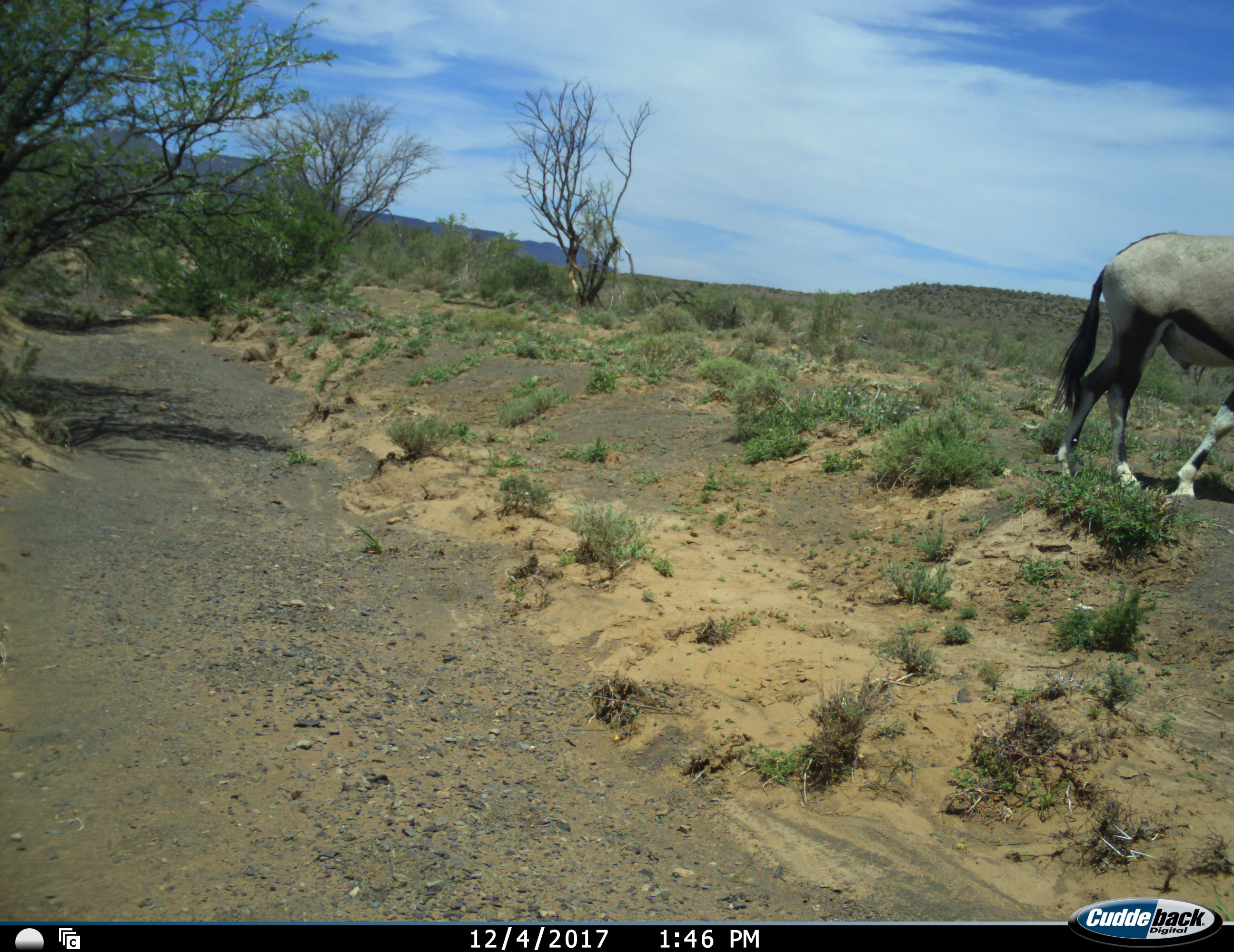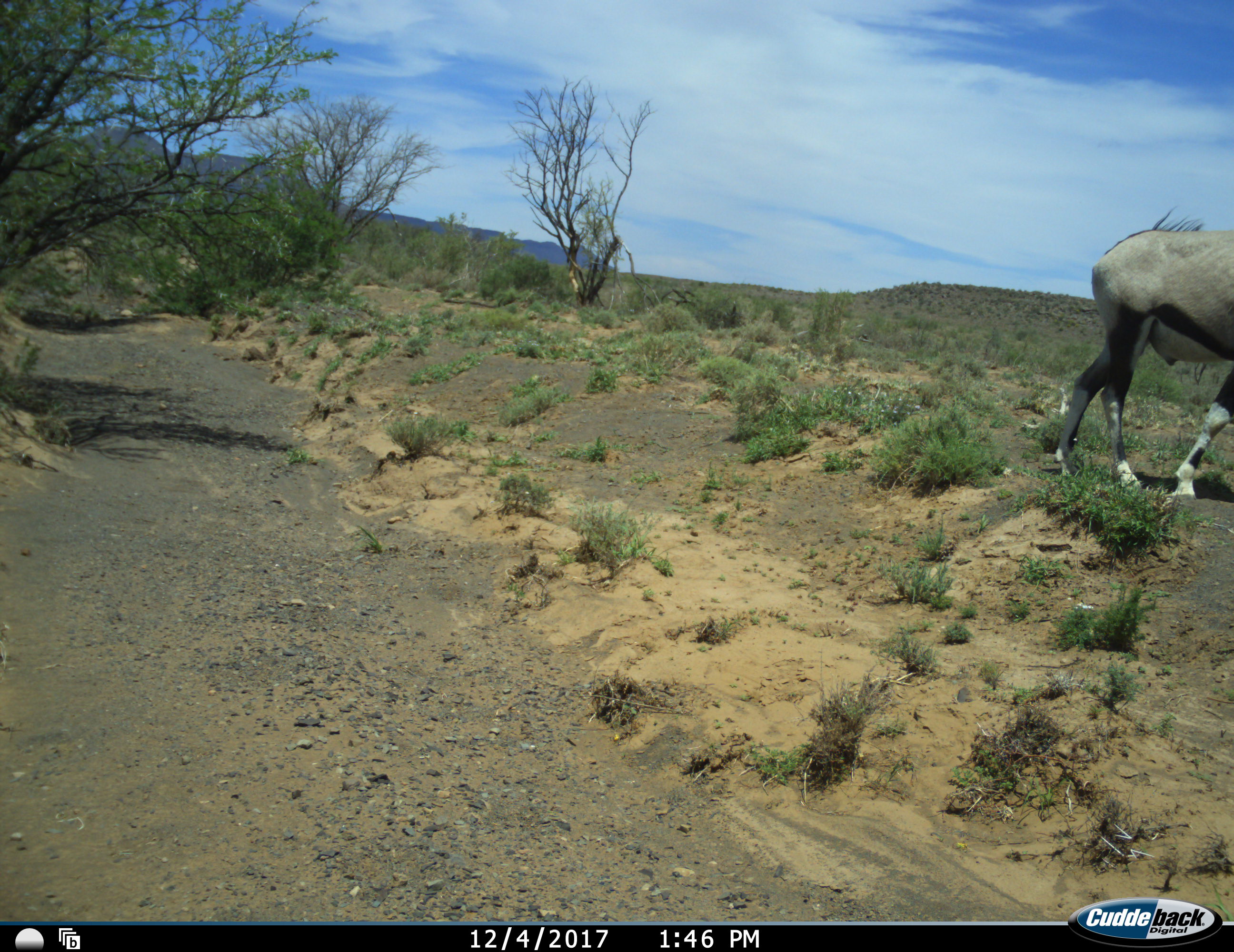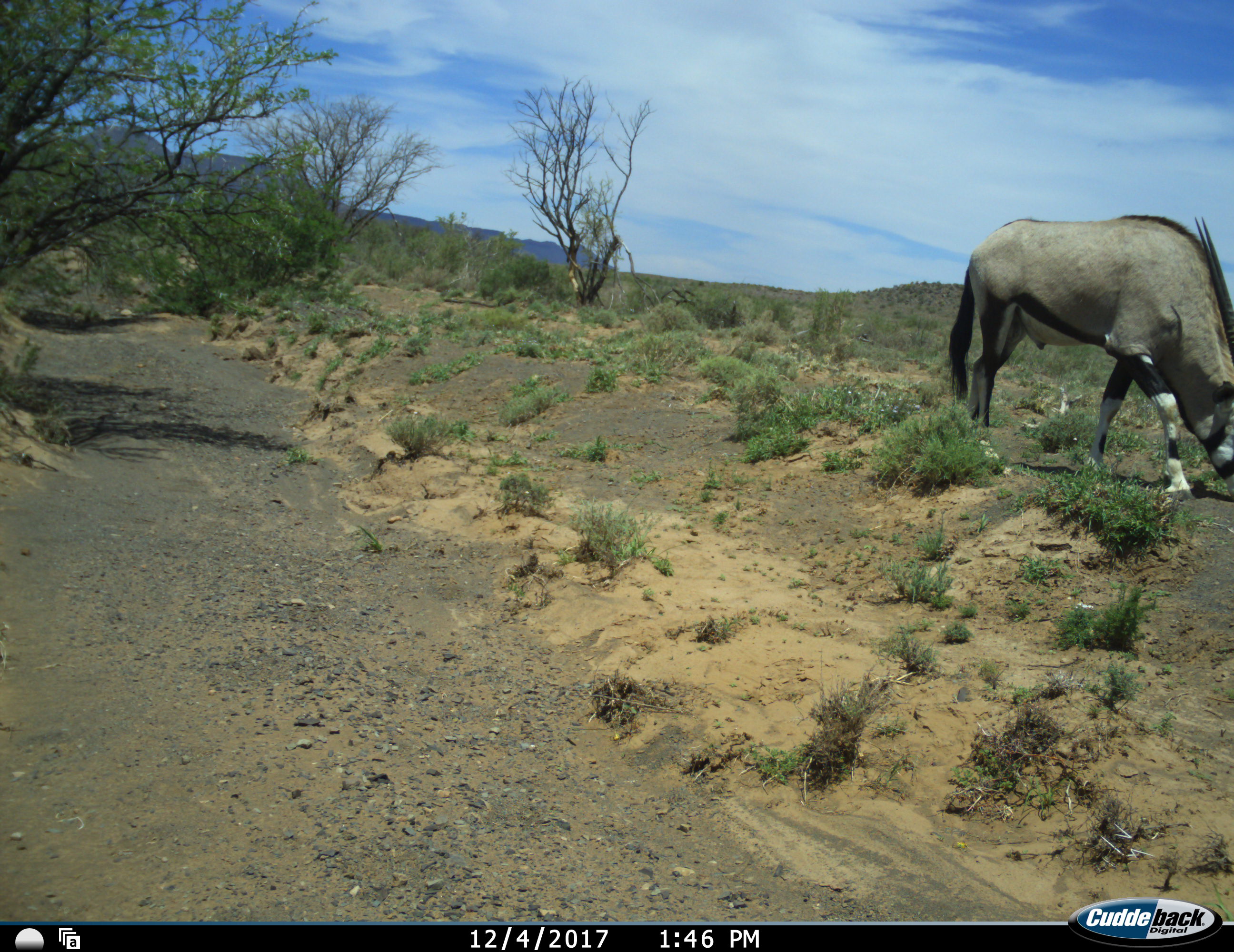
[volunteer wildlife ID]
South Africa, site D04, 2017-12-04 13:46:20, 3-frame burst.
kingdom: Animalia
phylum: Chordata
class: Mammalia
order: Artiodactyla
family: Bovidae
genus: Oryx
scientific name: Oryx gazella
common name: gemsbok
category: gemsbokoryx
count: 1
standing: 10%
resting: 0%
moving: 70%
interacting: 0%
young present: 0%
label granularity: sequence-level